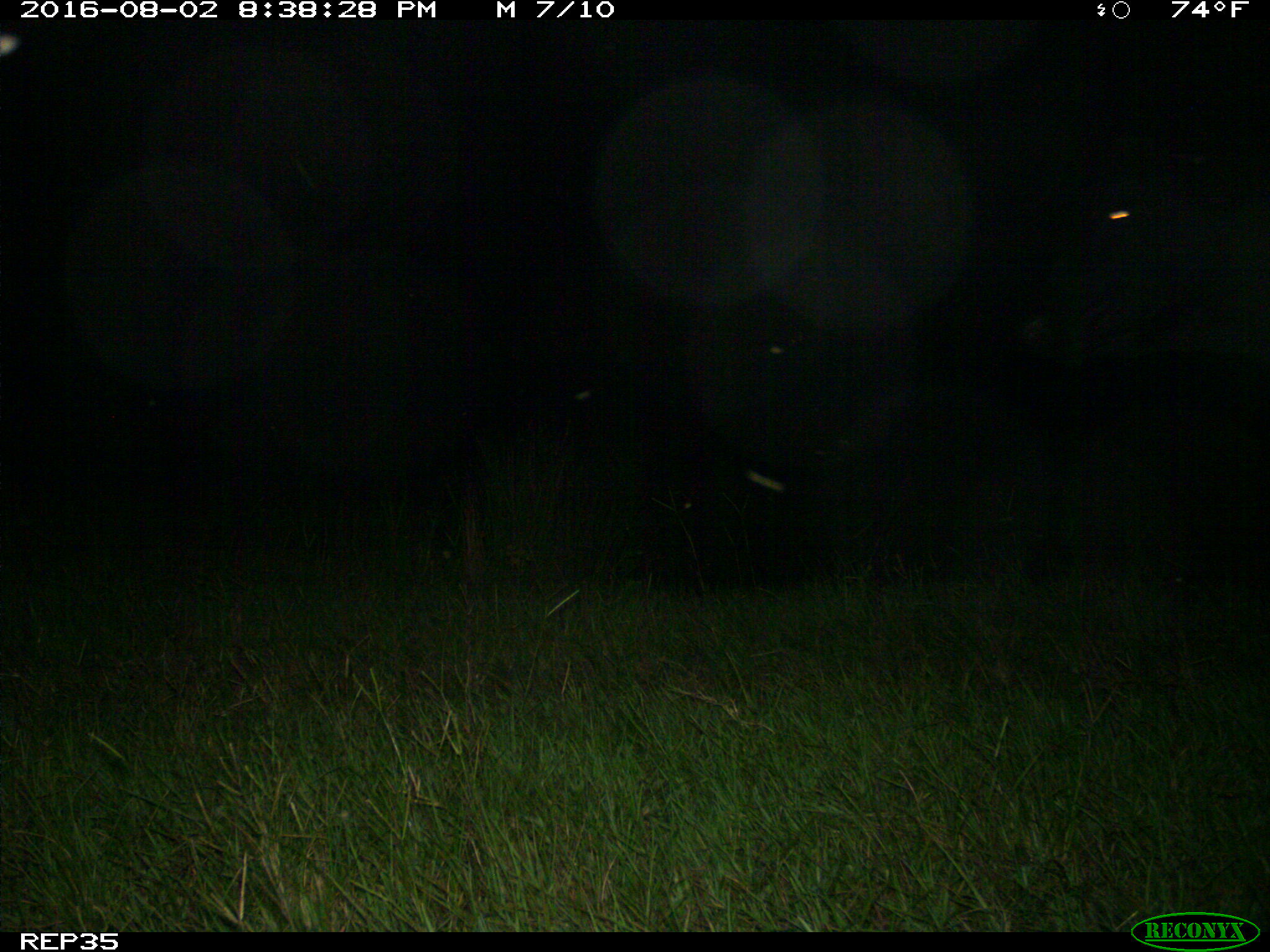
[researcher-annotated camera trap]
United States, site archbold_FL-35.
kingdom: Animalia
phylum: Chordata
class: Mammalia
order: Artiodactyla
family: Bovidae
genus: Bos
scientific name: Bos taurus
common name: domestic cow